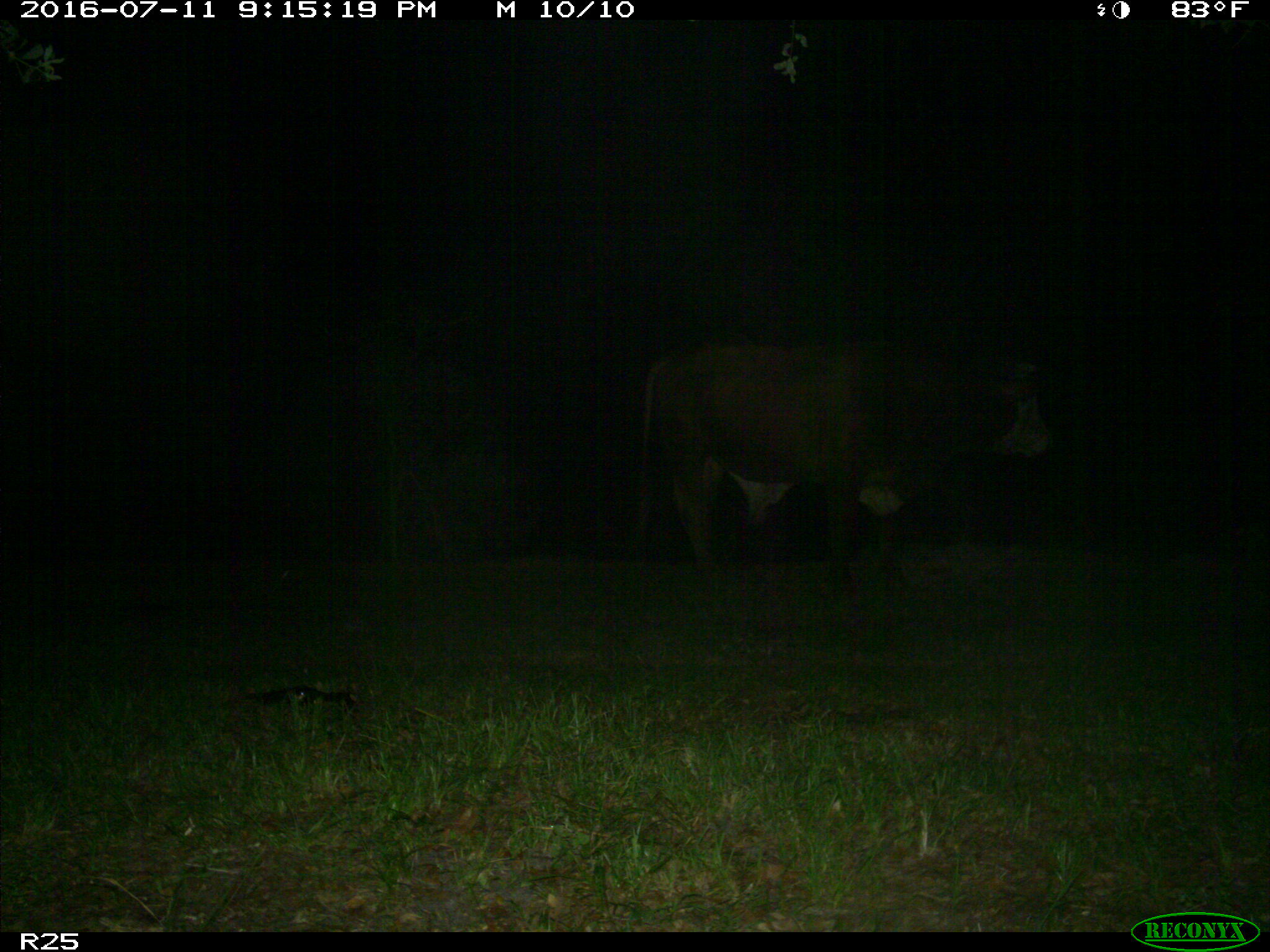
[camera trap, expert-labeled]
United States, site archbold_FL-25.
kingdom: Animalia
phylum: Chordata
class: Mammalia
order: Artiodactyla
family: Bovidae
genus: Bos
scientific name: Bos taurus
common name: domestic cow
Bos taurus (domestic cow).